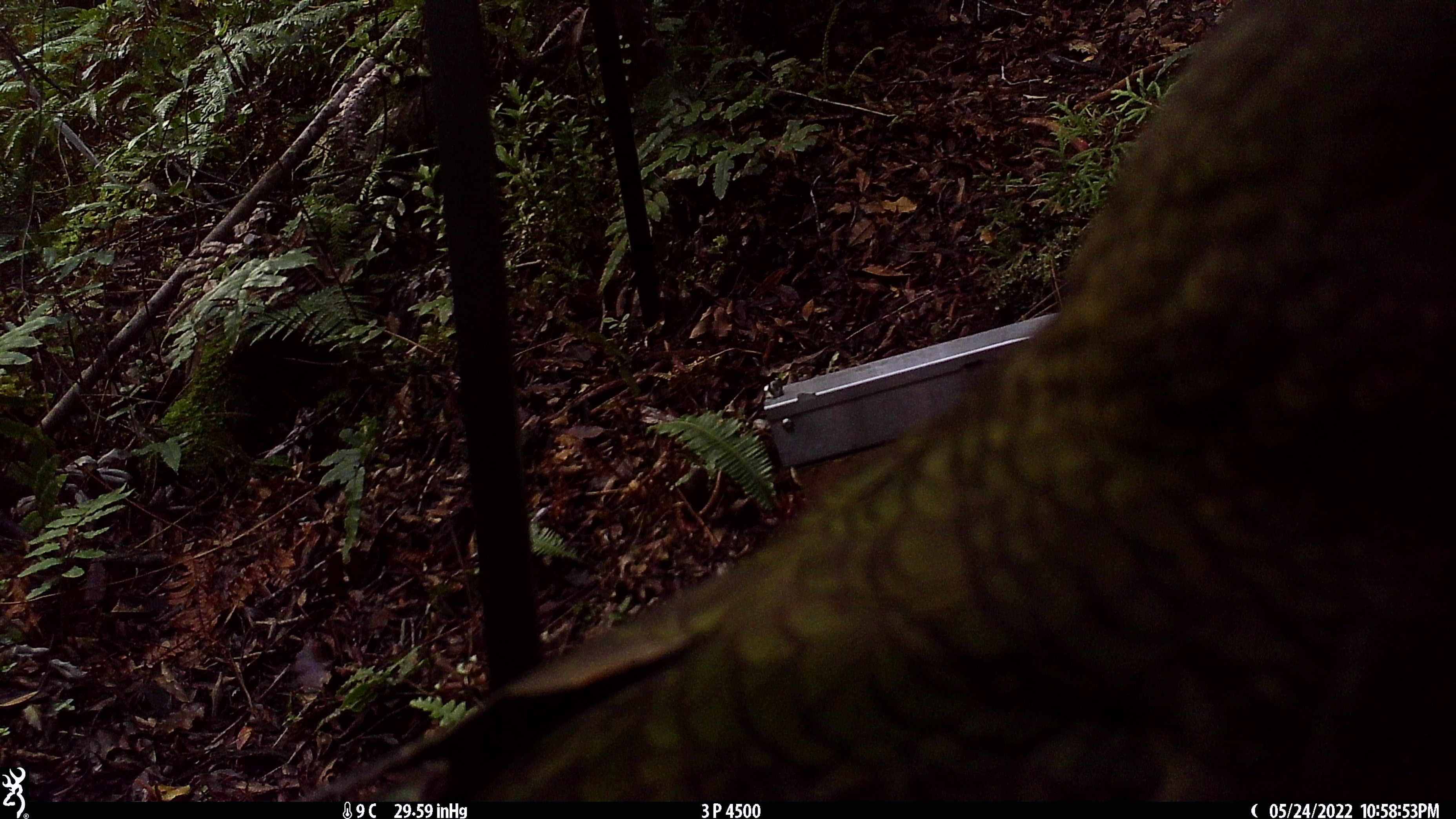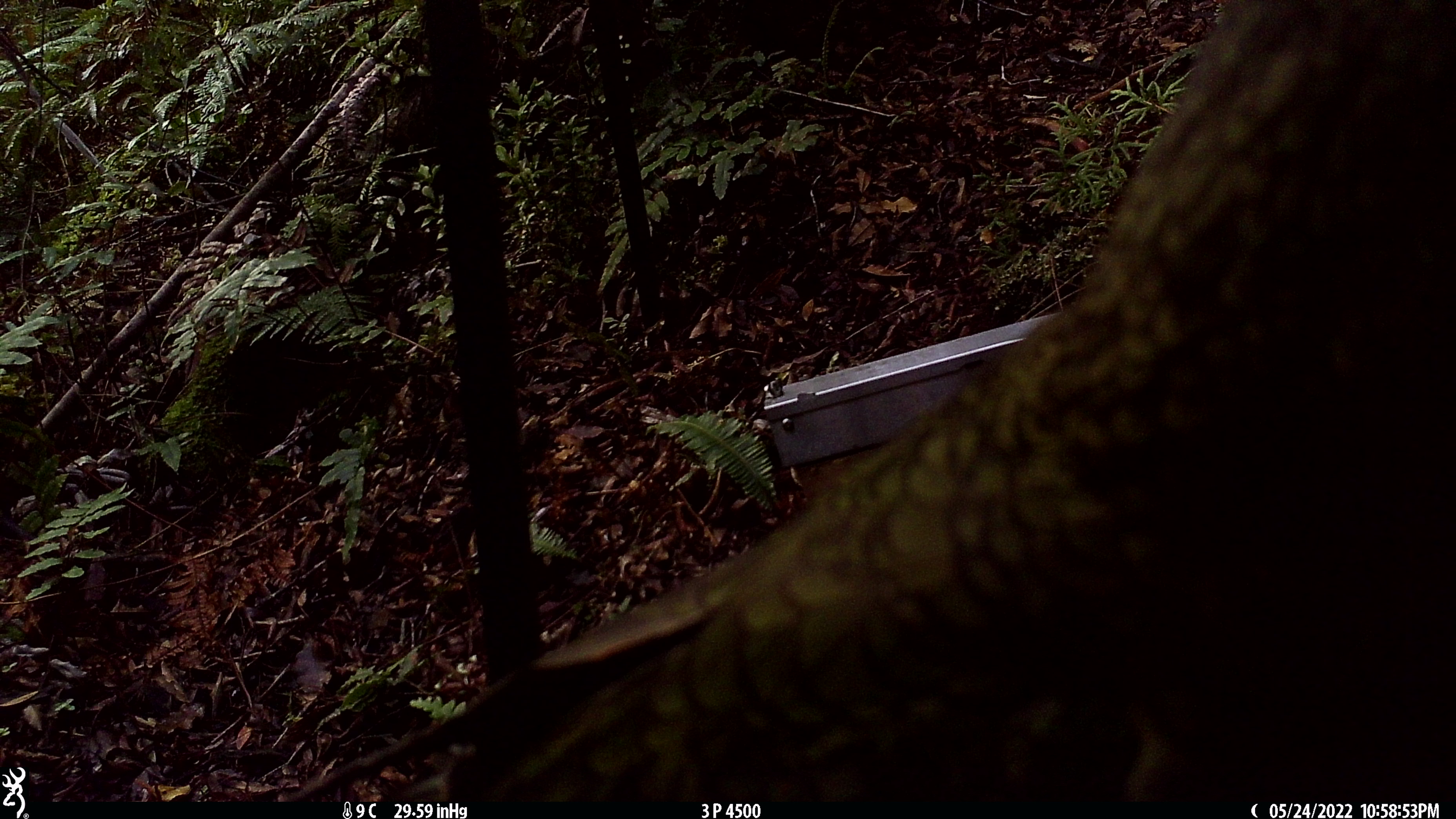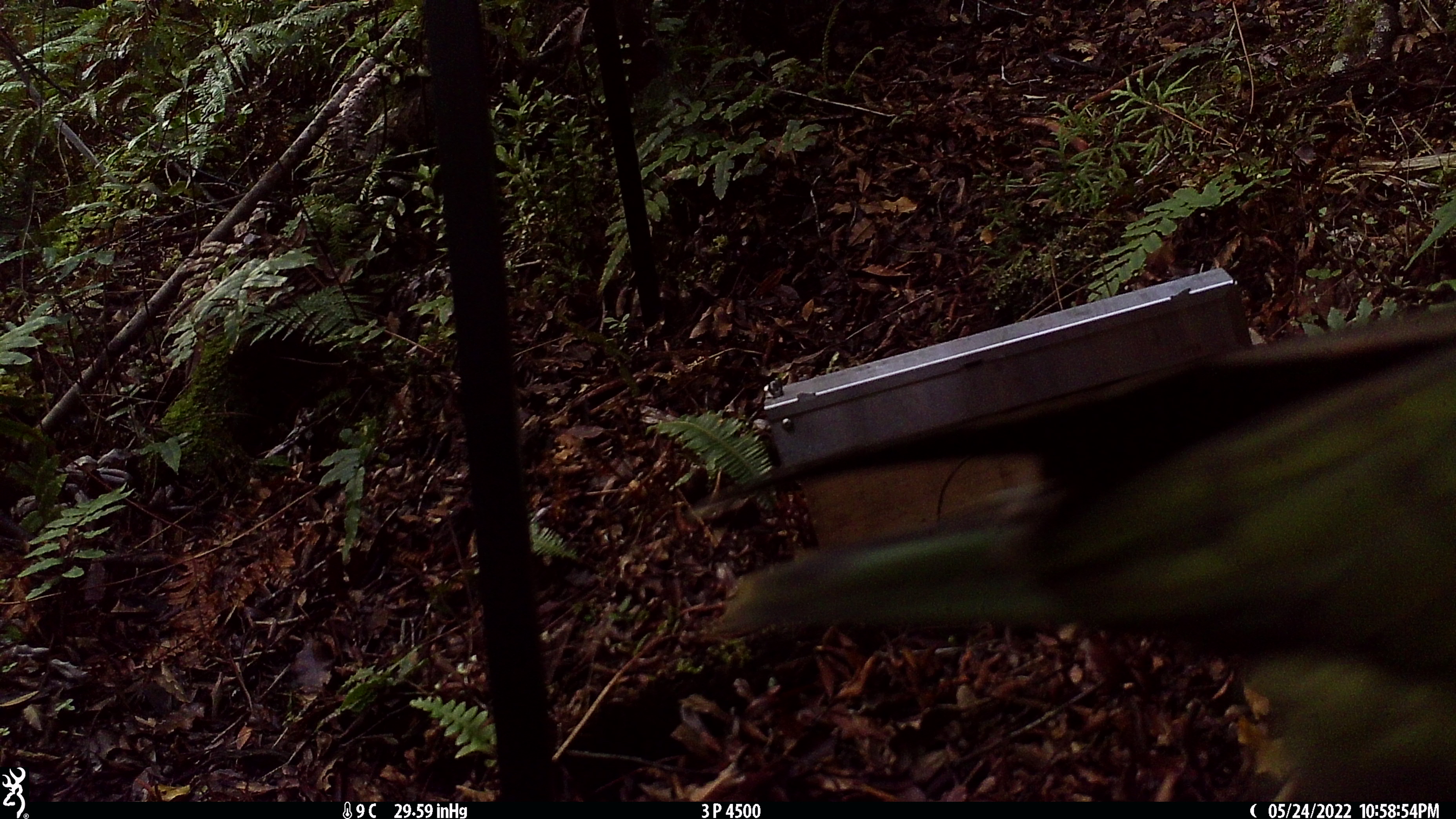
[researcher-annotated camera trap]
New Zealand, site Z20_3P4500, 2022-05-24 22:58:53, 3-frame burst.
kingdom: Animalia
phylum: Chordata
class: Aves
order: Psittaciformes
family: Strigopidae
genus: Nestor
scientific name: Nestor notabilis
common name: kea